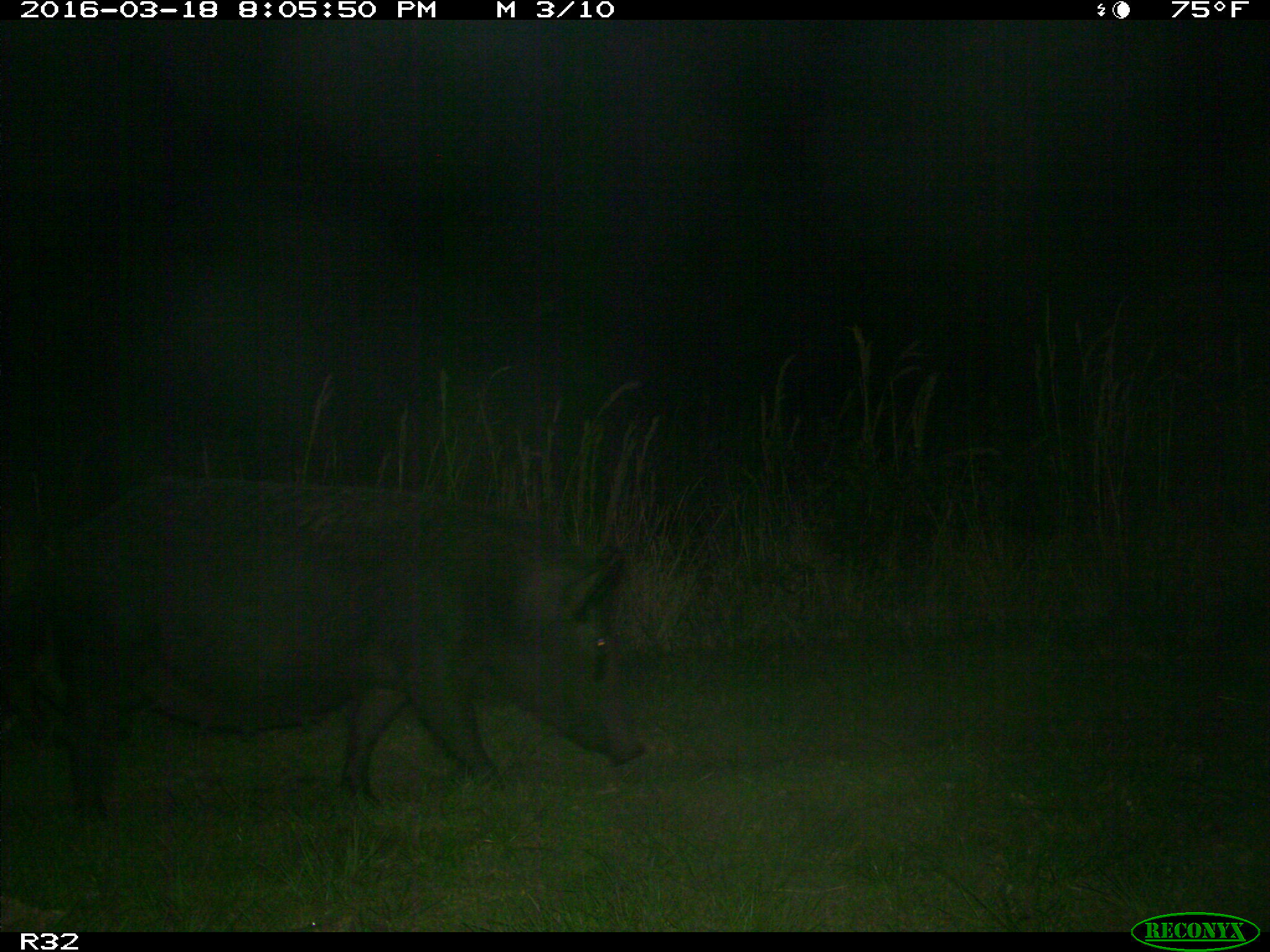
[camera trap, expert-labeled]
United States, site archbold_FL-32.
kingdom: Animalia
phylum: Chordata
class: Mammalia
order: Artiodactyla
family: Suidae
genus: Sus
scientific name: Sus scrofa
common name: wild boar